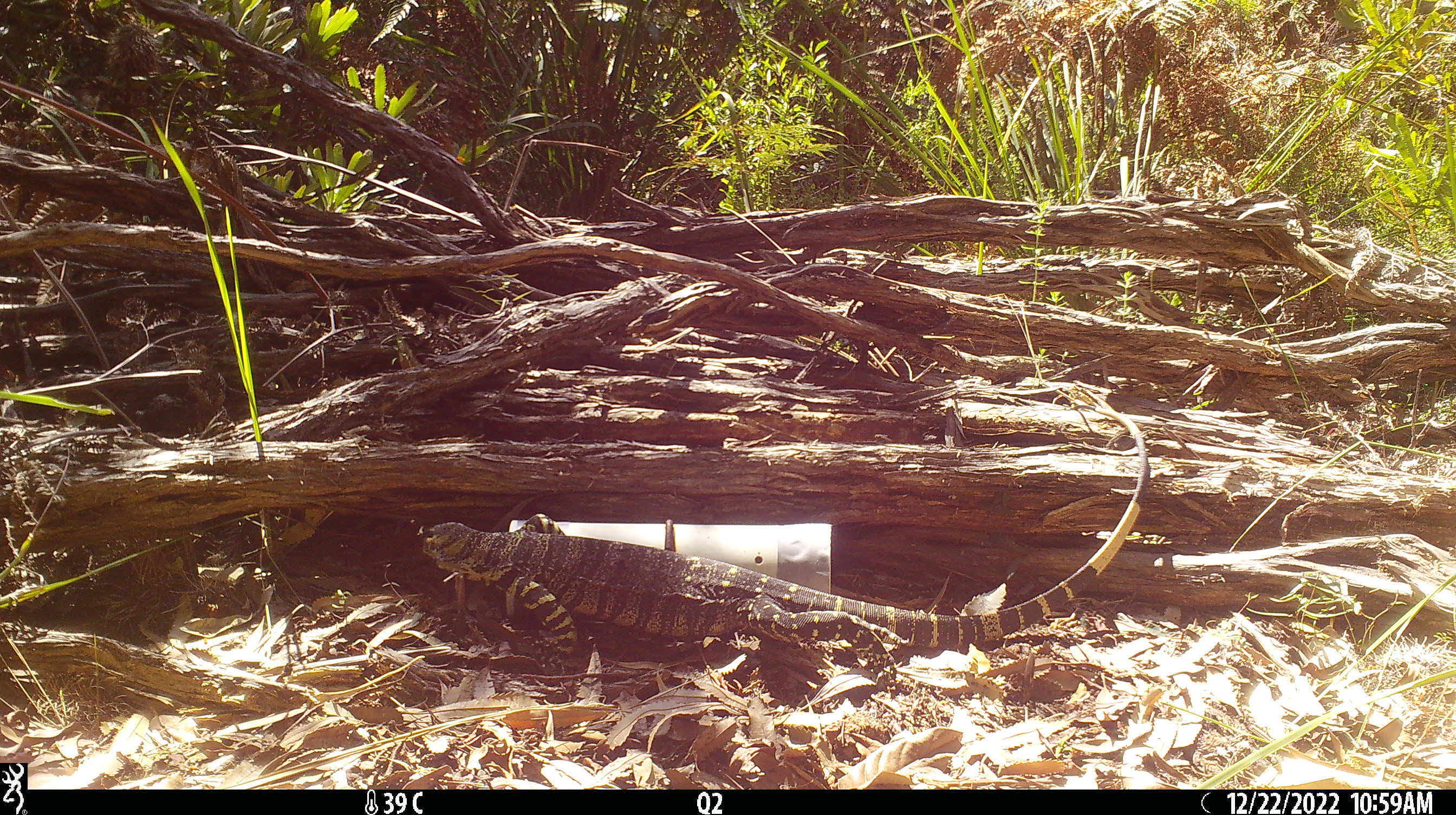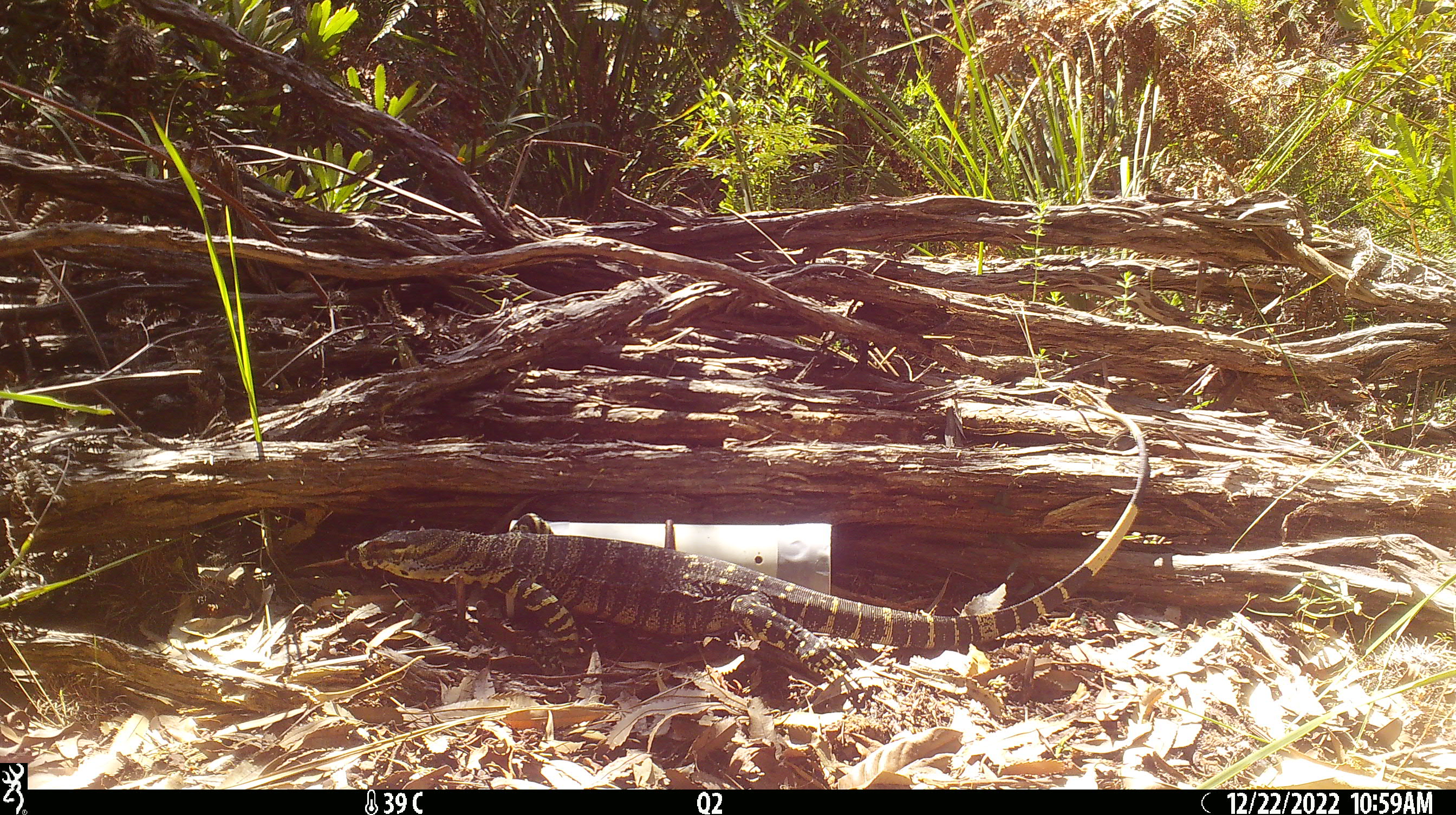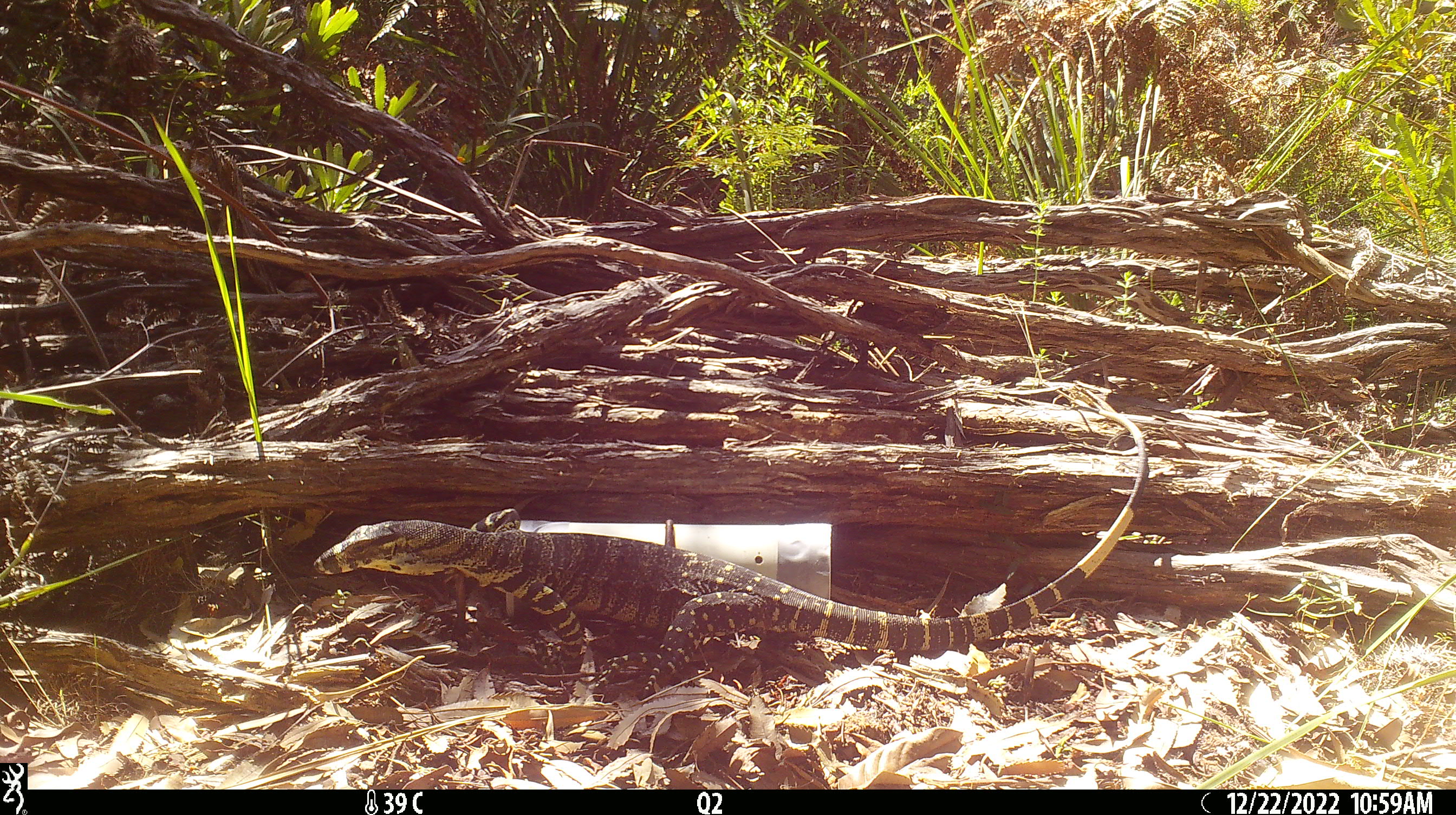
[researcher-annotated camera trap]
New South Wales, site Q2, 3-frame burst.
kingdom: Animalia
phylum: Chordata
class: Reptilia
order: Squamata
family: Varanidae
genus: Varanus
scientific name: Varanus varius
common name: lace monitor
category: goanna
Goanna (lace monitor) (Varanus varius).